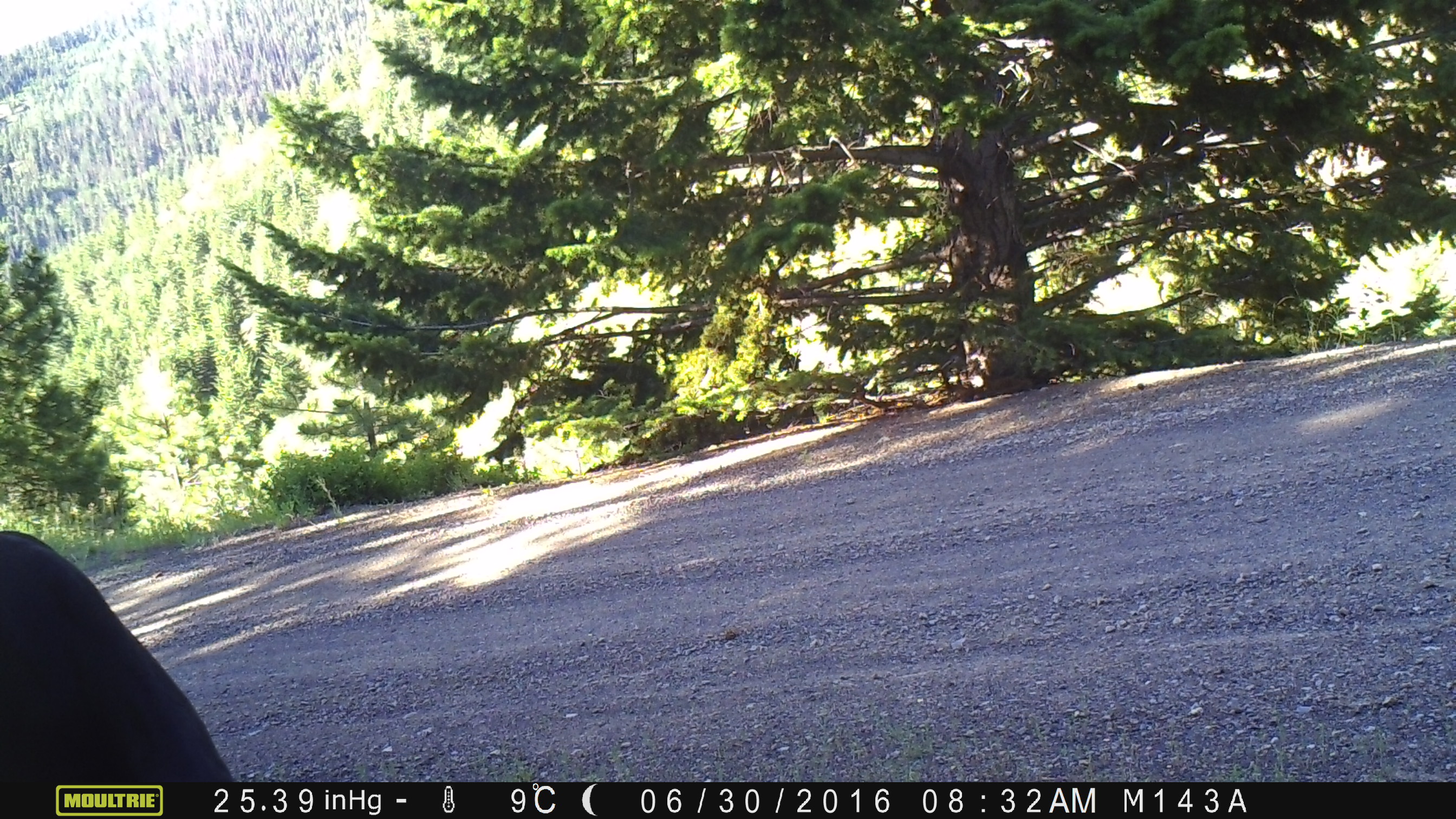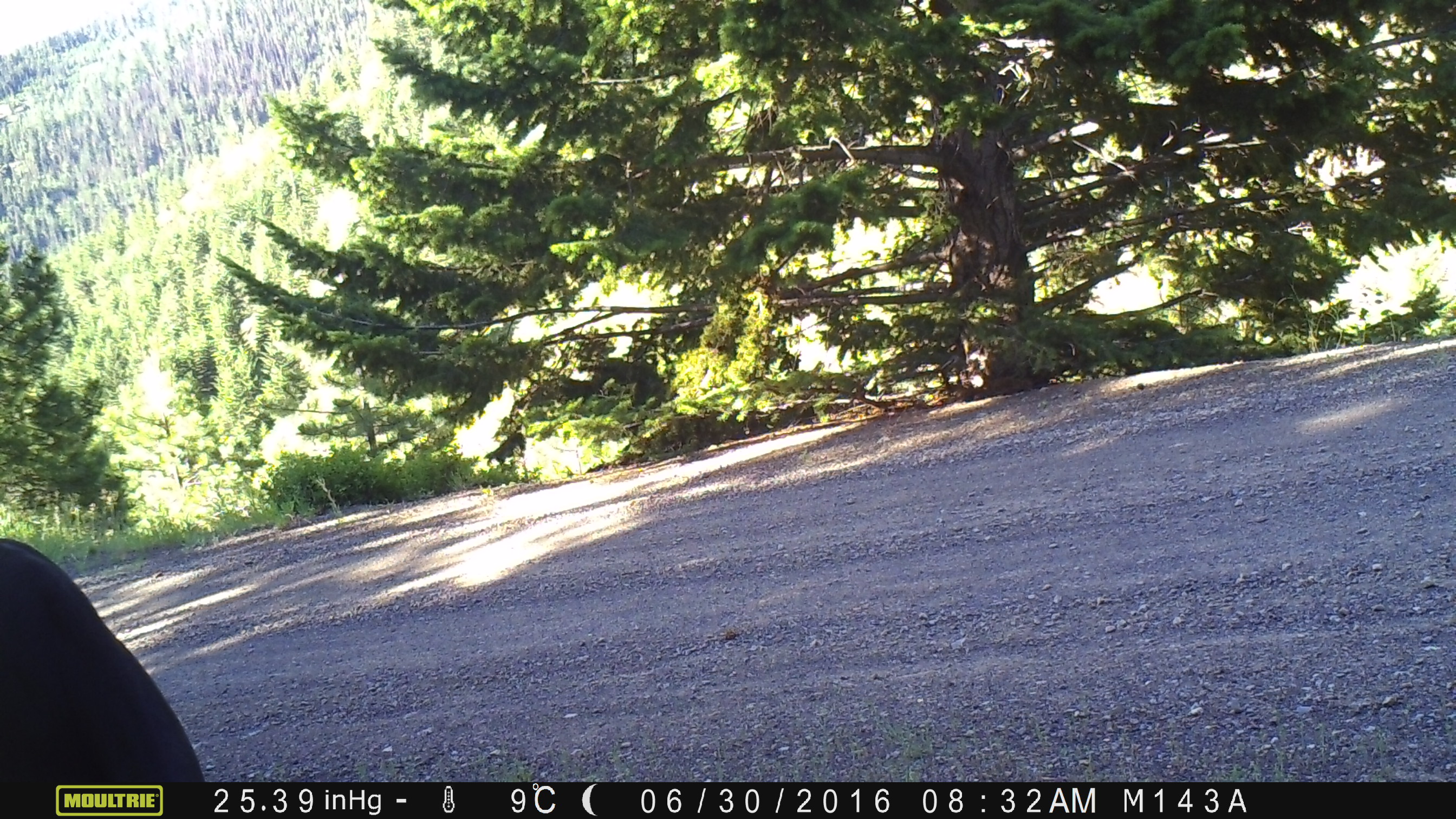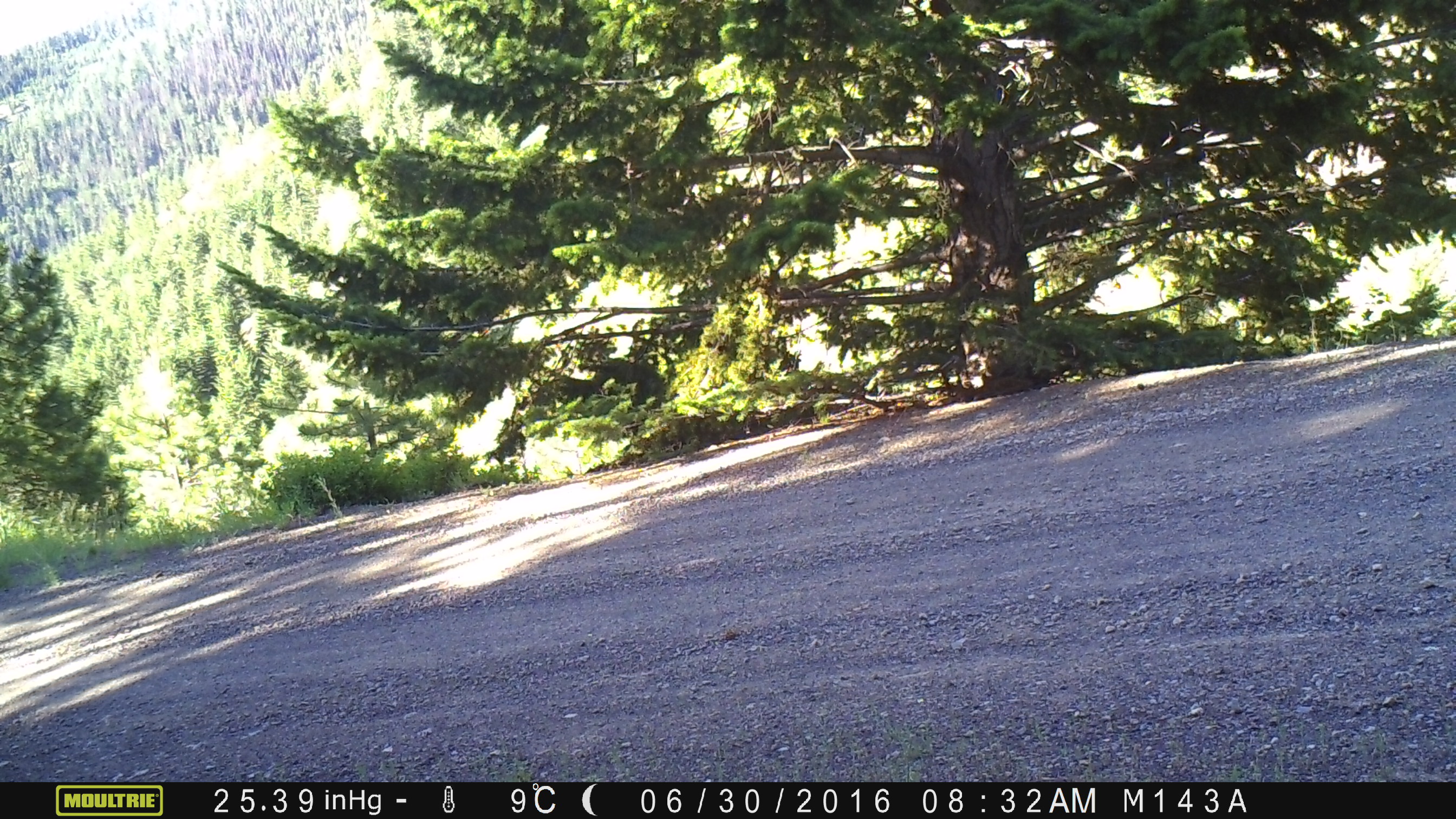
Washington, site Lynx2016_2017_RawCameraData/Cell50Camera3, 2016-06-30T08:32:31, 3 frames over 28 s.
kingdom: Animalia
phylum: Chordata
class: Mammalia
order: Artiodactyla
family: Bovidae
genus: Bos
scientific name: Bos taurus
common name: domestic cattle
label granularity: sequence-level